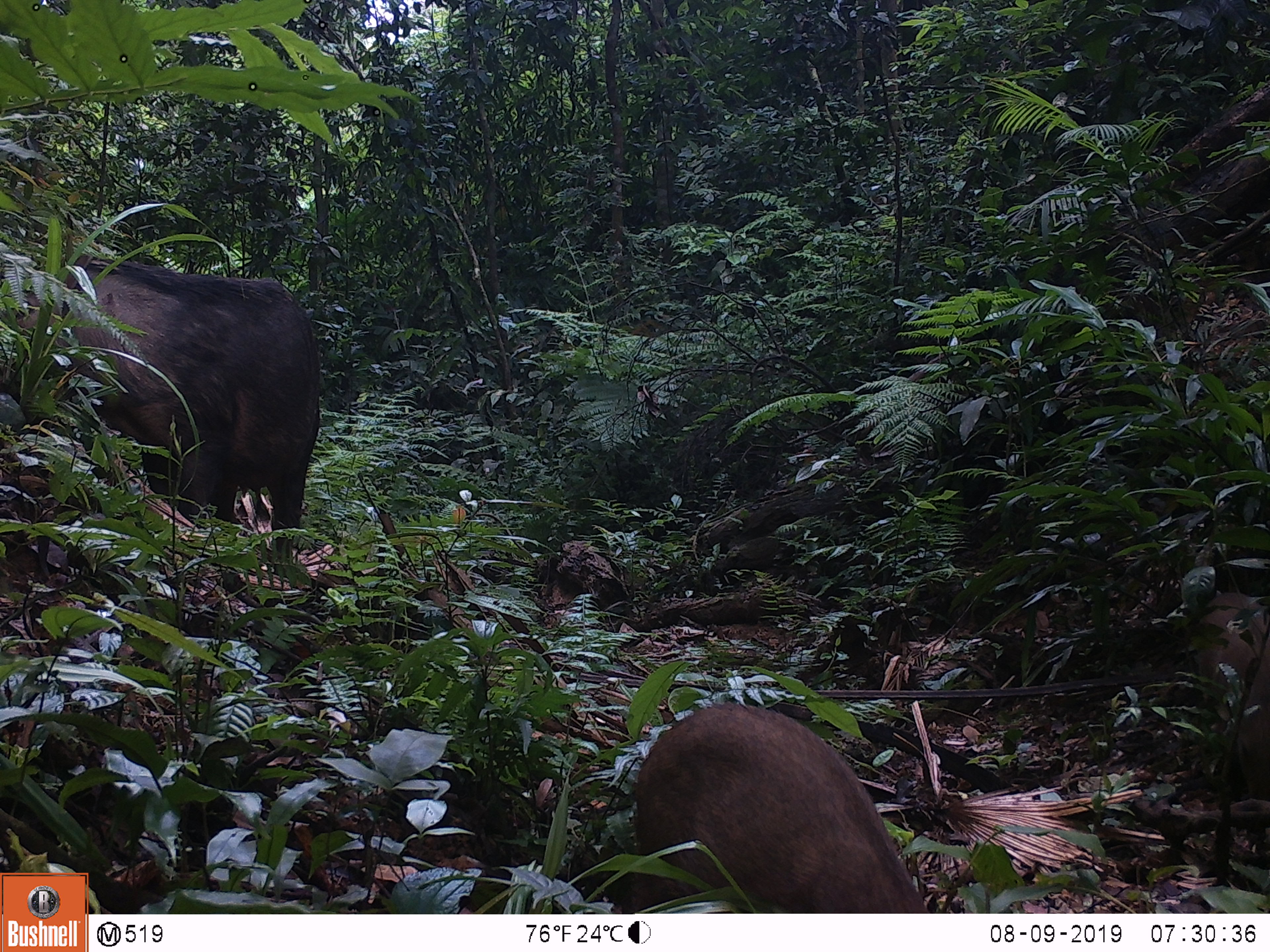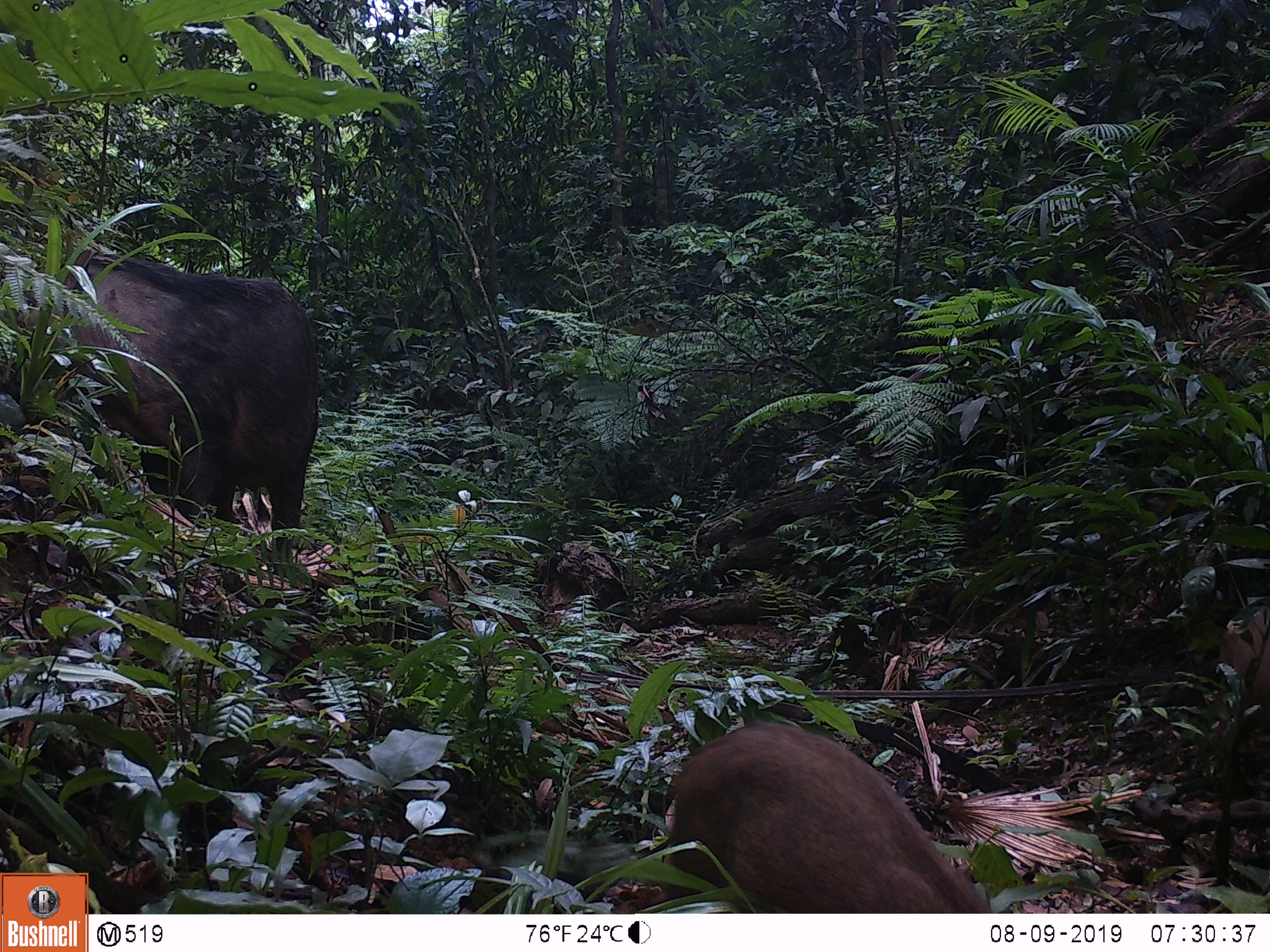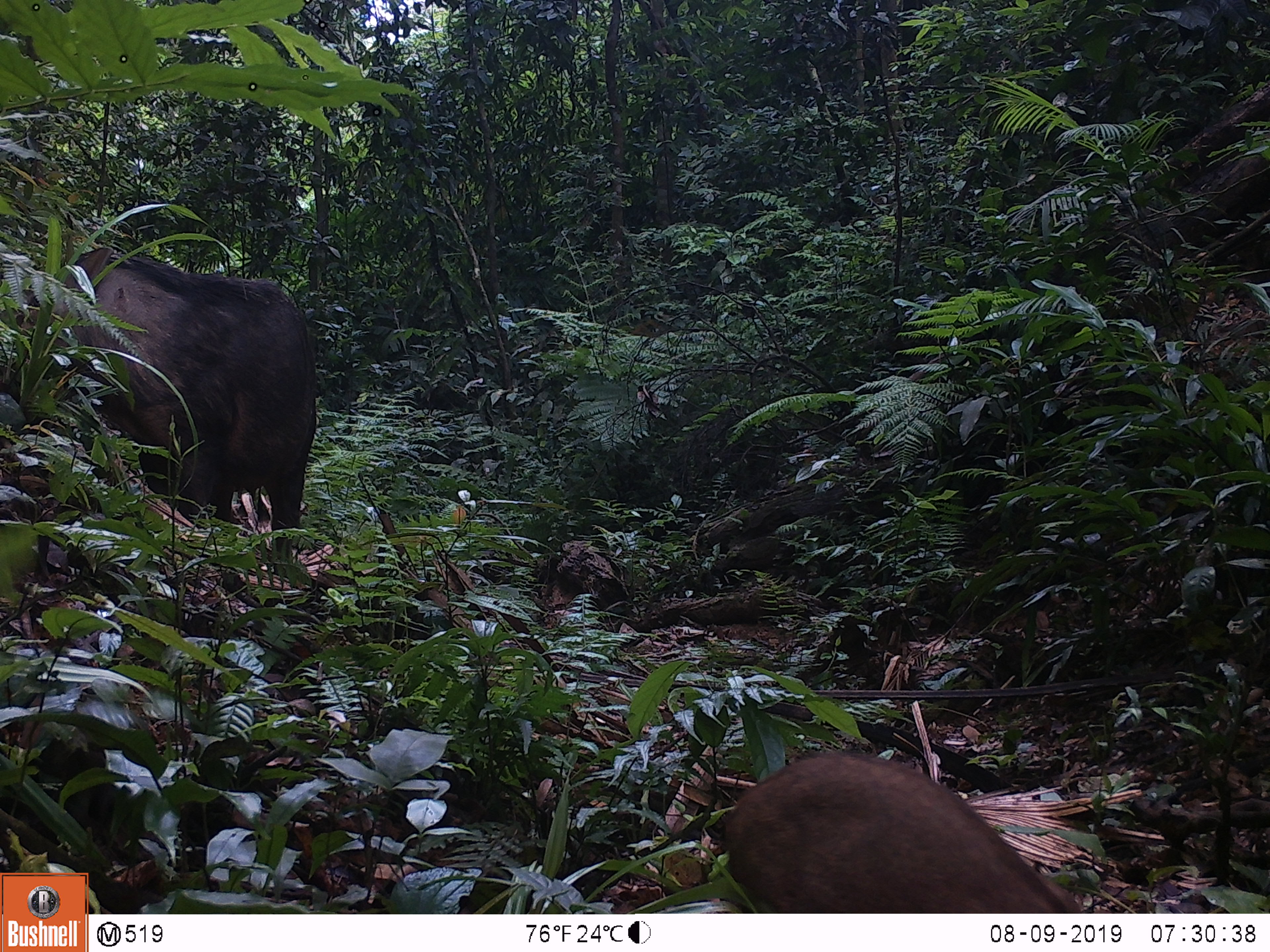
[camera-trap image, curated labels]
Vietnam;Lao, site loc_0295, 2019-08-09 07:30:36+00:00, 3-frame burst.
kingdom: Animalia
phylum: Chordata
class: Mammalia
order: Artiodactyla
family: Suidae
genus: Sus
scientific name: Sus scrofa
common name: eurasian wild pig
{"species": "eurasian wild pig (Sus scrofa)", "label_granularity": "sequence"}